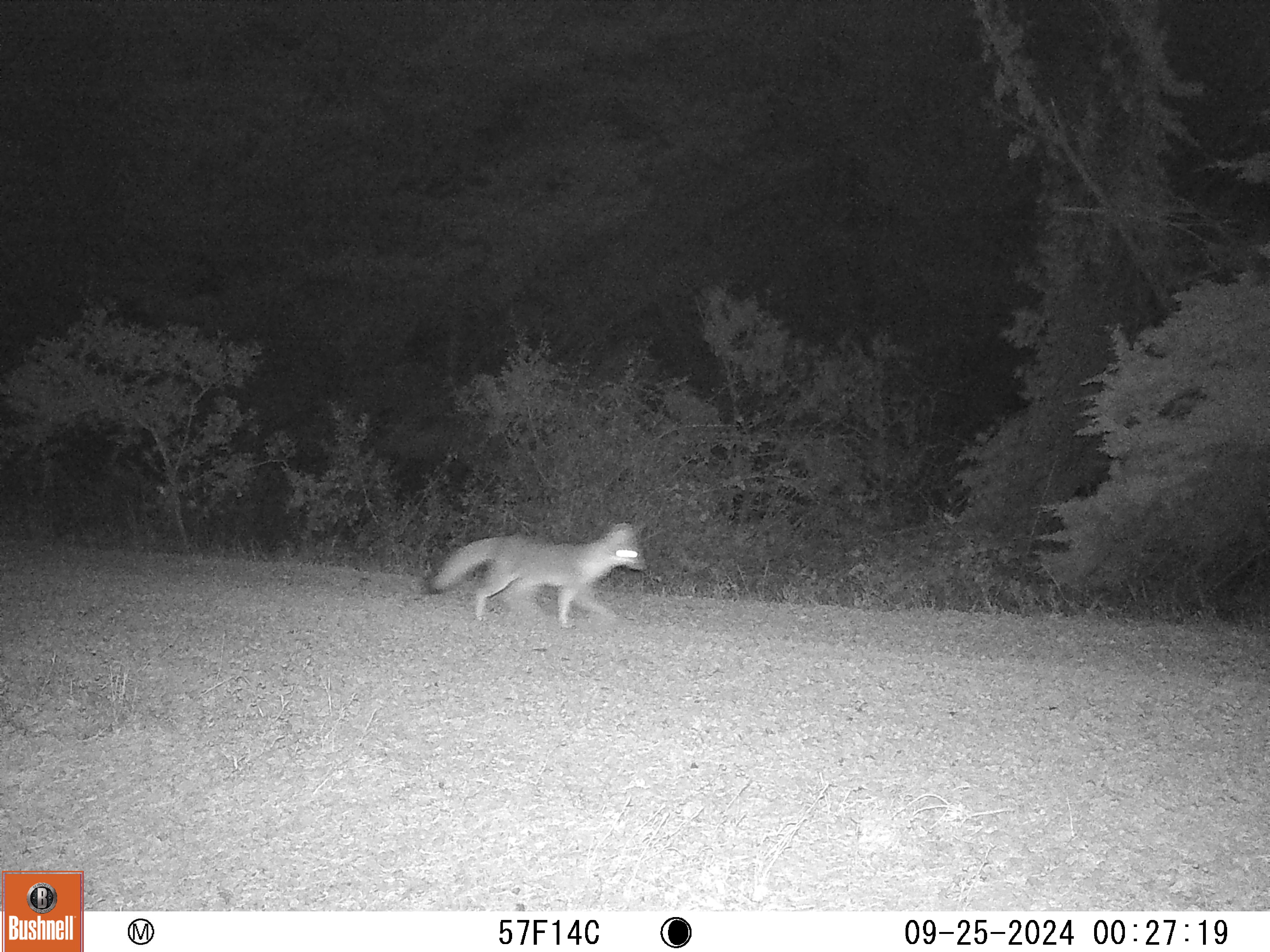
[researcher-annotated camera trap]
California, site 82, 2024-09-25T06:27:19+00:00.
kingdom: Animalia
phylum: Chordata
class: Mammalia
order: Carnivora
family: Canidae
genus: Urocyon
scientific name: Urocyon cinereoargenteus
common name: gray fox